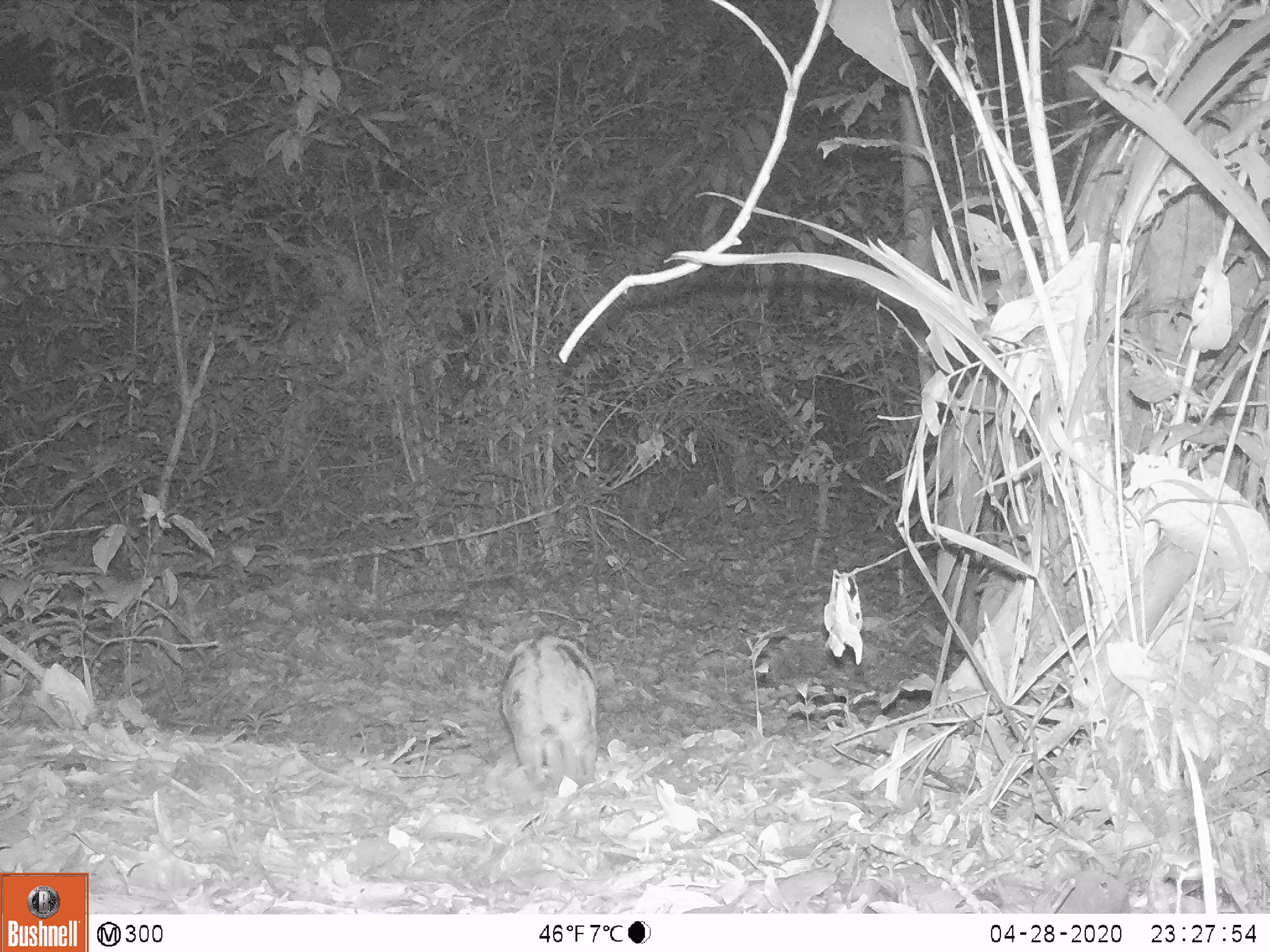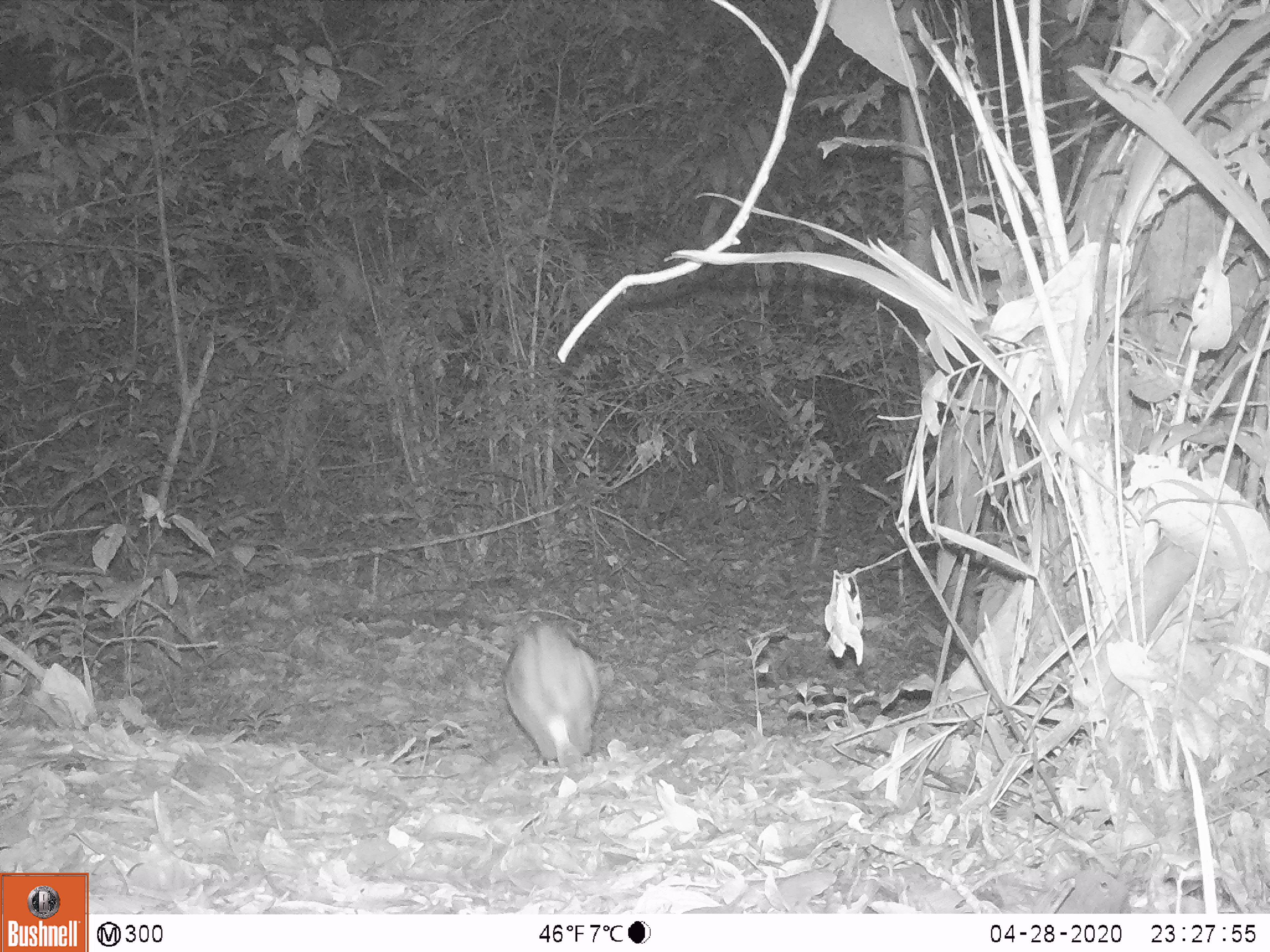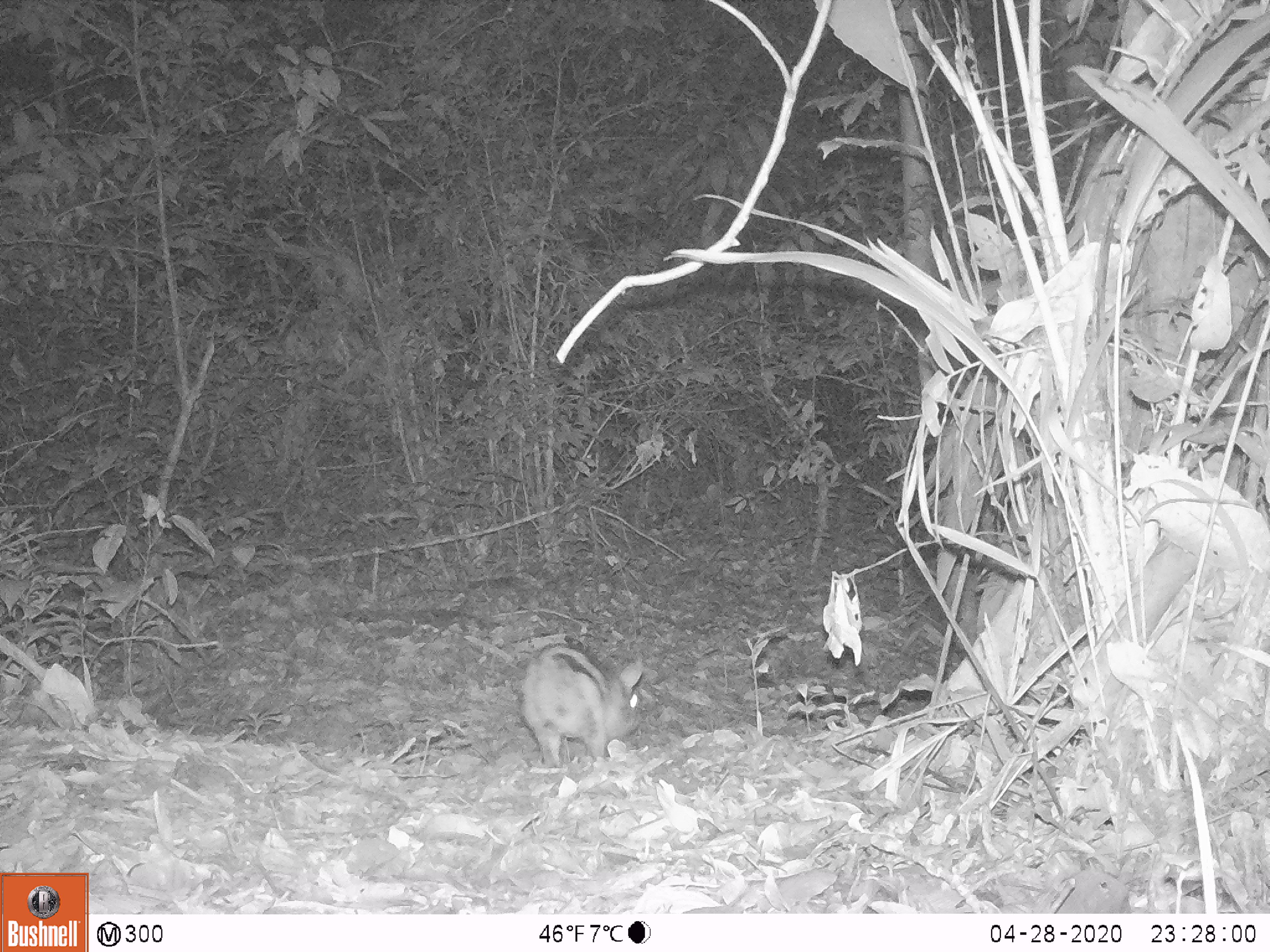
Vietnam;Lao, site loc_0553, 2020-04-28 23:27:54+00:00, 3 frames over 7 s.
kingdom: Animalia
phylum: Chordata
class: Mammalia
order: Lagomorpha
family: Leporidae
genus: Nesolagus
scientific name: Nesolagus timminsi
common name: annamite striped rabbit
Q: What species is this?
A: Annamite striped rabbit (Nesolagus timminsi).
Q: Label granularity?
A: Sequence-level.